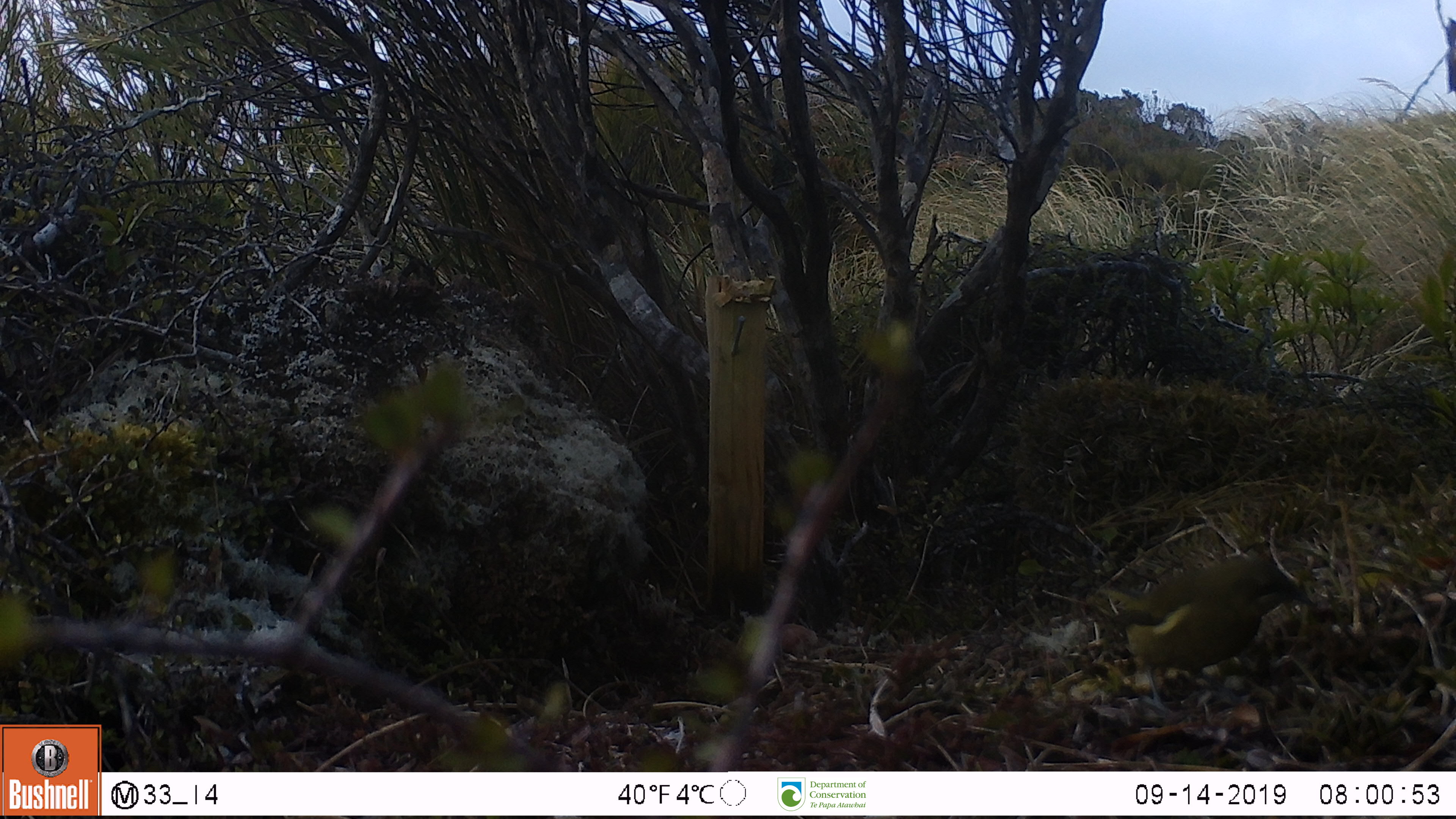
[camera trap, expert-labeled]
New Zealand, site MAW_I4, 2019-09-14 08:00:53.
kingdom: Animalia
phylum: Chordata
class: Aves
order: Passeriformes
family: Meliphagidae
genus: Anthornis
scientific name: Anthornis melanura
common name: new zealand bellbird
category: bellbird